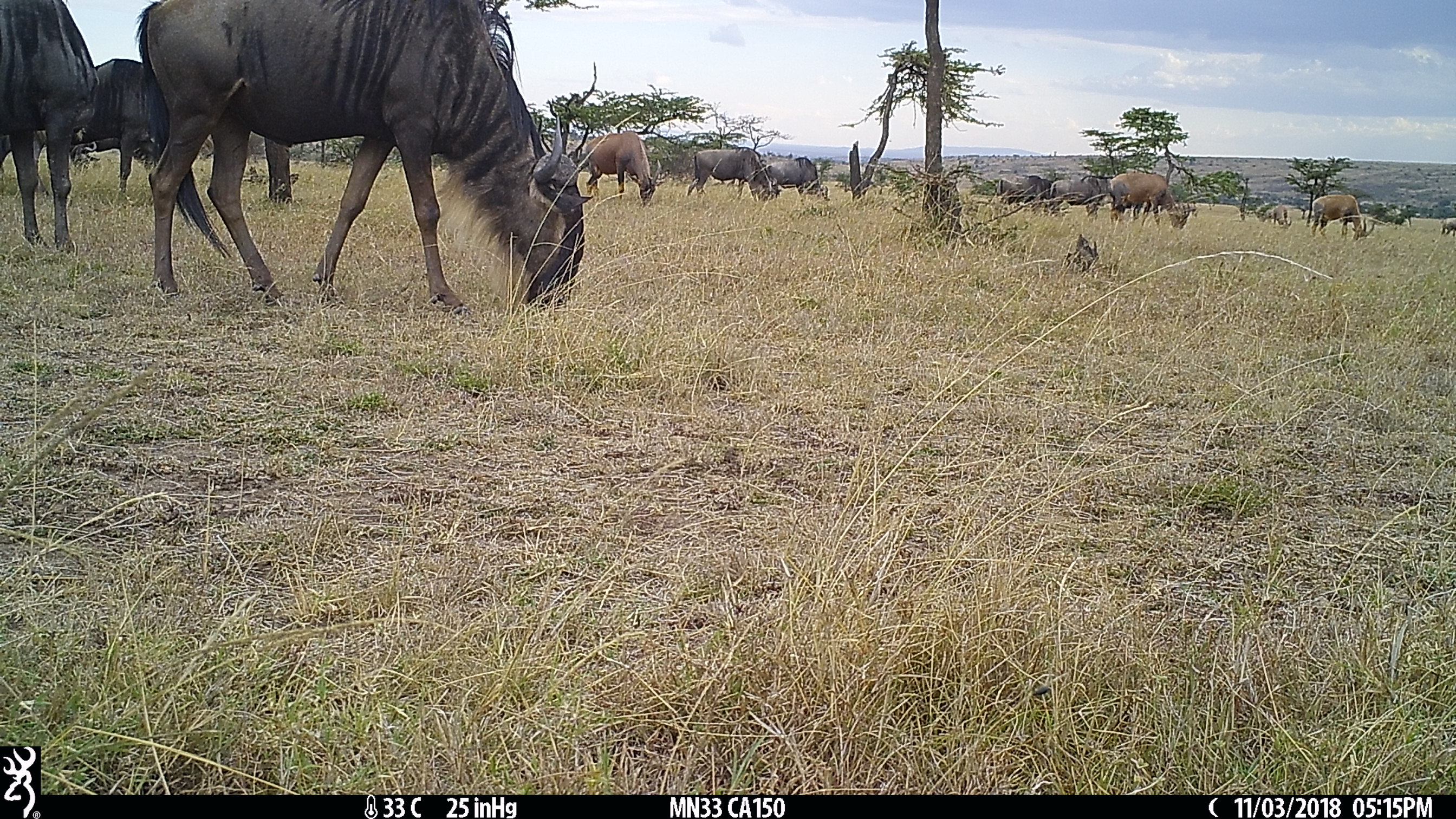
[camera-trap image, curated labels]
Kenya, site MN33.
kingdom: Animalia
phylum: Chordata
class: Mammalia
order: Artiodactyla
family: Bovidae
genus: Connochaetes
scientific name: Connochaetes taurinus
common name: blue wildebeest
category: wildebeest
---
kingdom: Animalia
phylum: Chordata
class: Mammalia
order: Artiodactyla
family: Bovidae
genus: Damaliscus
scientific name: Damaliscus lunatus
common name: topi